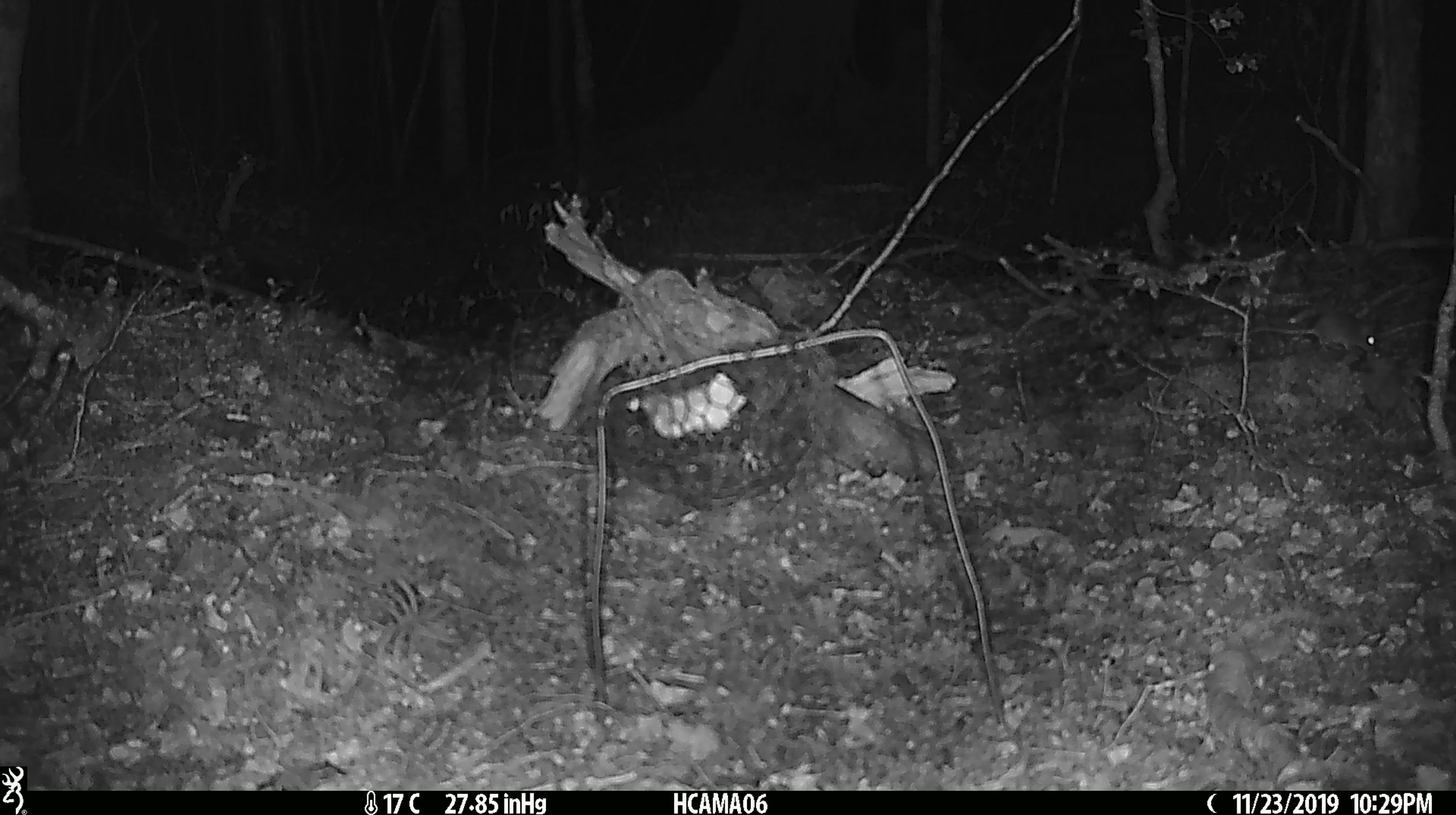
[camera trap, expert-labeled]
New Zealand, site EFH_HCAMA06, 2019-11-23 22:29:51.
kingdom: Animalia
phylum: Chordata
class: Mammalia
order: Rodentia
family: Muridae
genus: Mus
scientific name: Mus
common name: mouse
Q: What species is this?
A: Mouse (Mus).